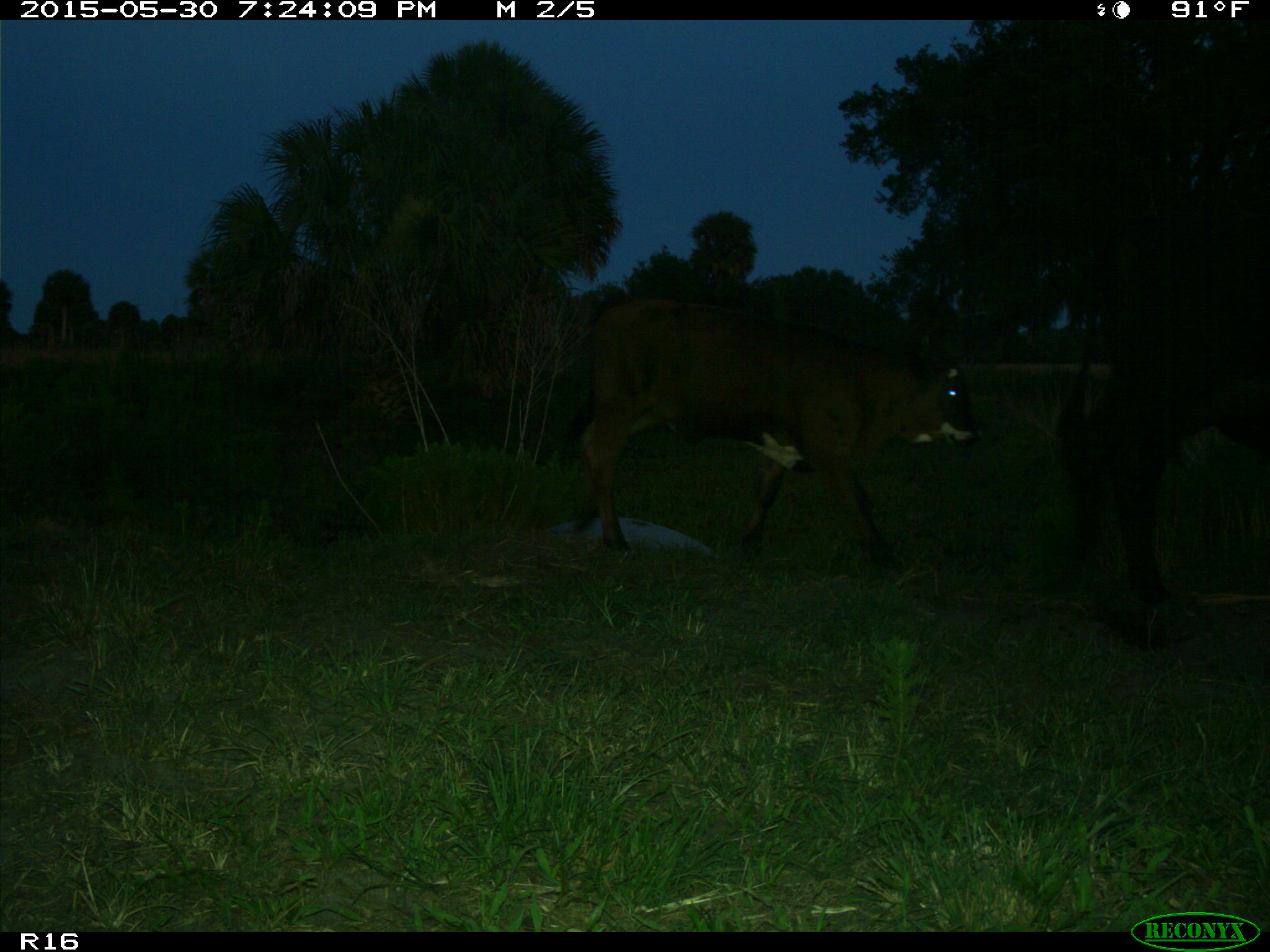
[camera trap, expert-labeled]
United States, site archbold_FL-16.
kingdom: Animalia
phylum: Chordata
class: Mammalia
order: Artiodactyla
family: Bovidae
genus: Bos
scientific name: Bos taurus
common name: domestic cow